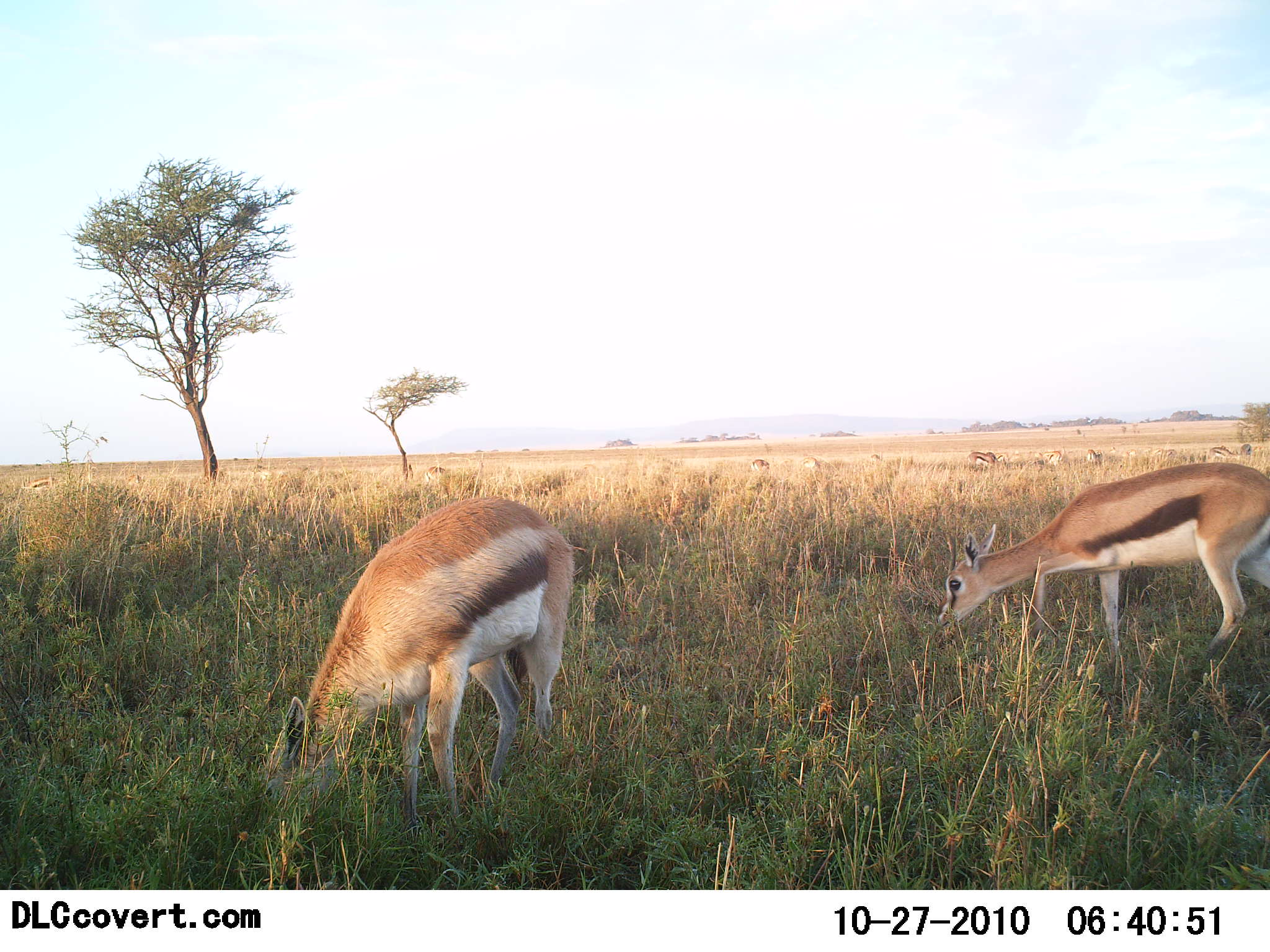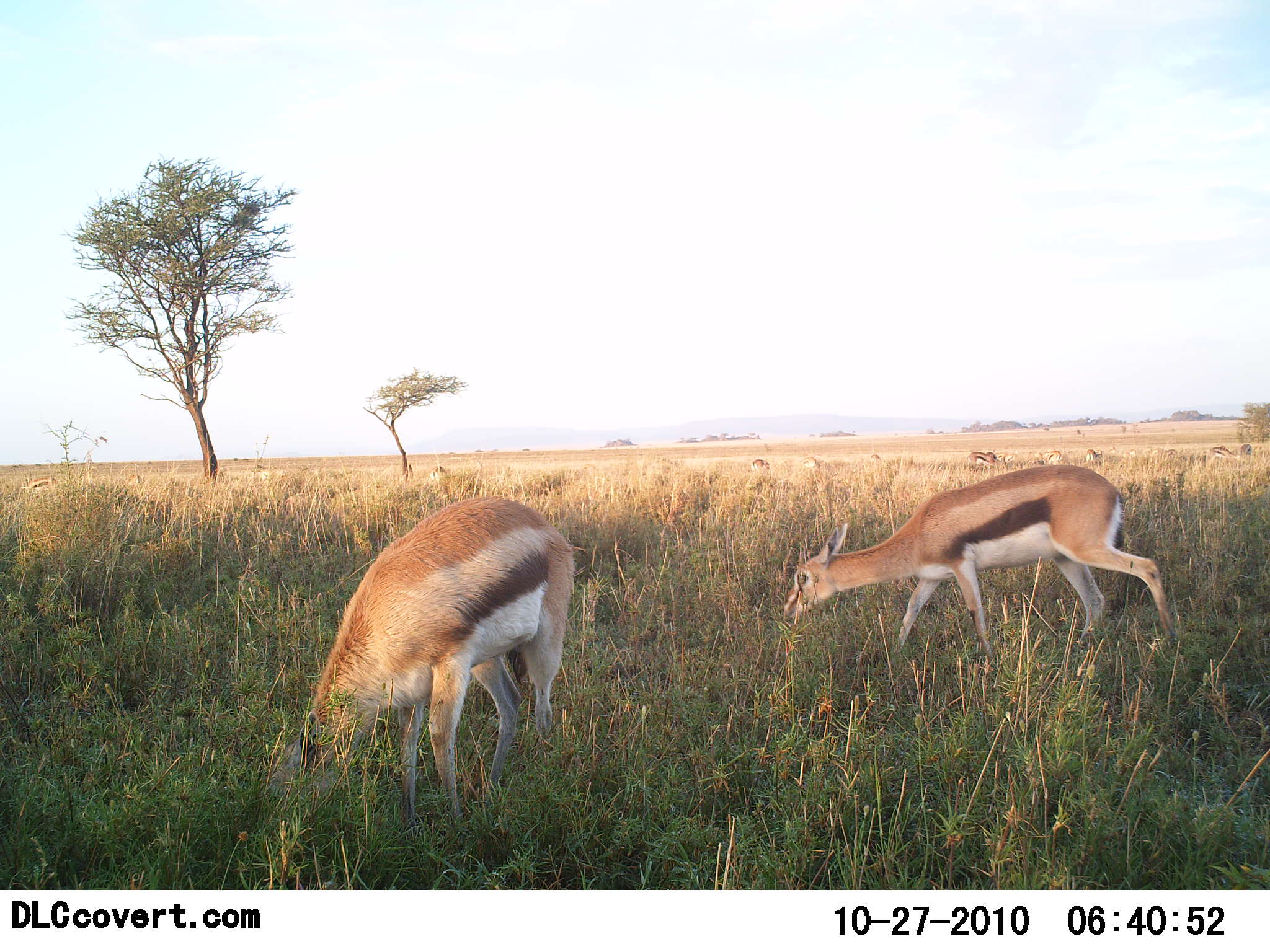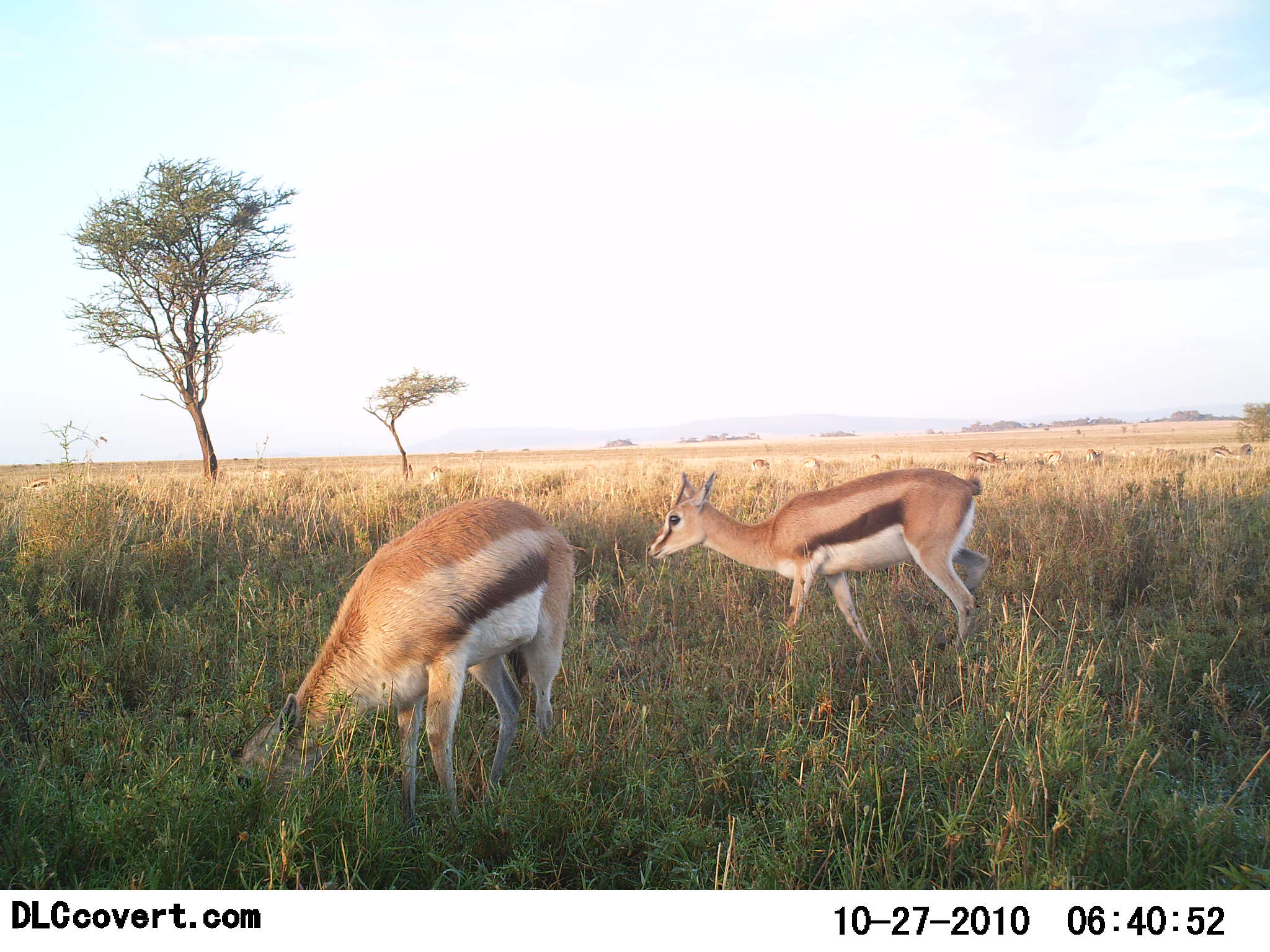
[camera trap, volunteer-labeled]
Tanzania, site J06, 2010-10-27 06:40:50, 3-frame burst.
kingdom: Animalia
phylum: Chordata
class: Mammalia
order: Artiodactyla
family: Bovidae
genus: Eudorcas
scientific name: Eudorcas thomsonii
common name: thomson's gazelle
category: gazellethomsons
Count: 2.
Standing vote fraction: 42%.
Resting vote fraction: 0%.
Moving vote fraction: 42%.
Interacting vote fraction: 0%.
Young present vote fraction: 8%.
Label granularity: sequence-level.